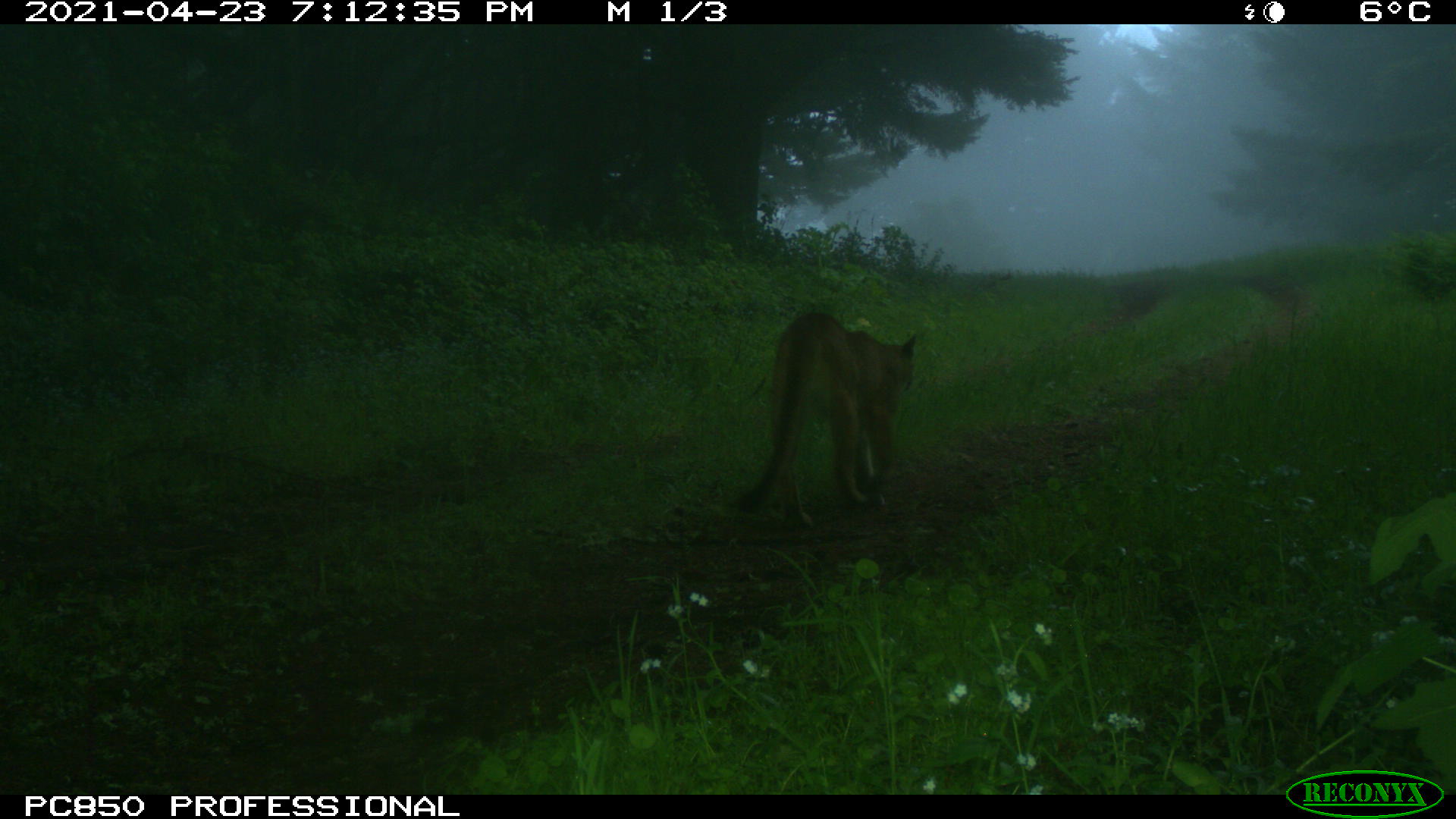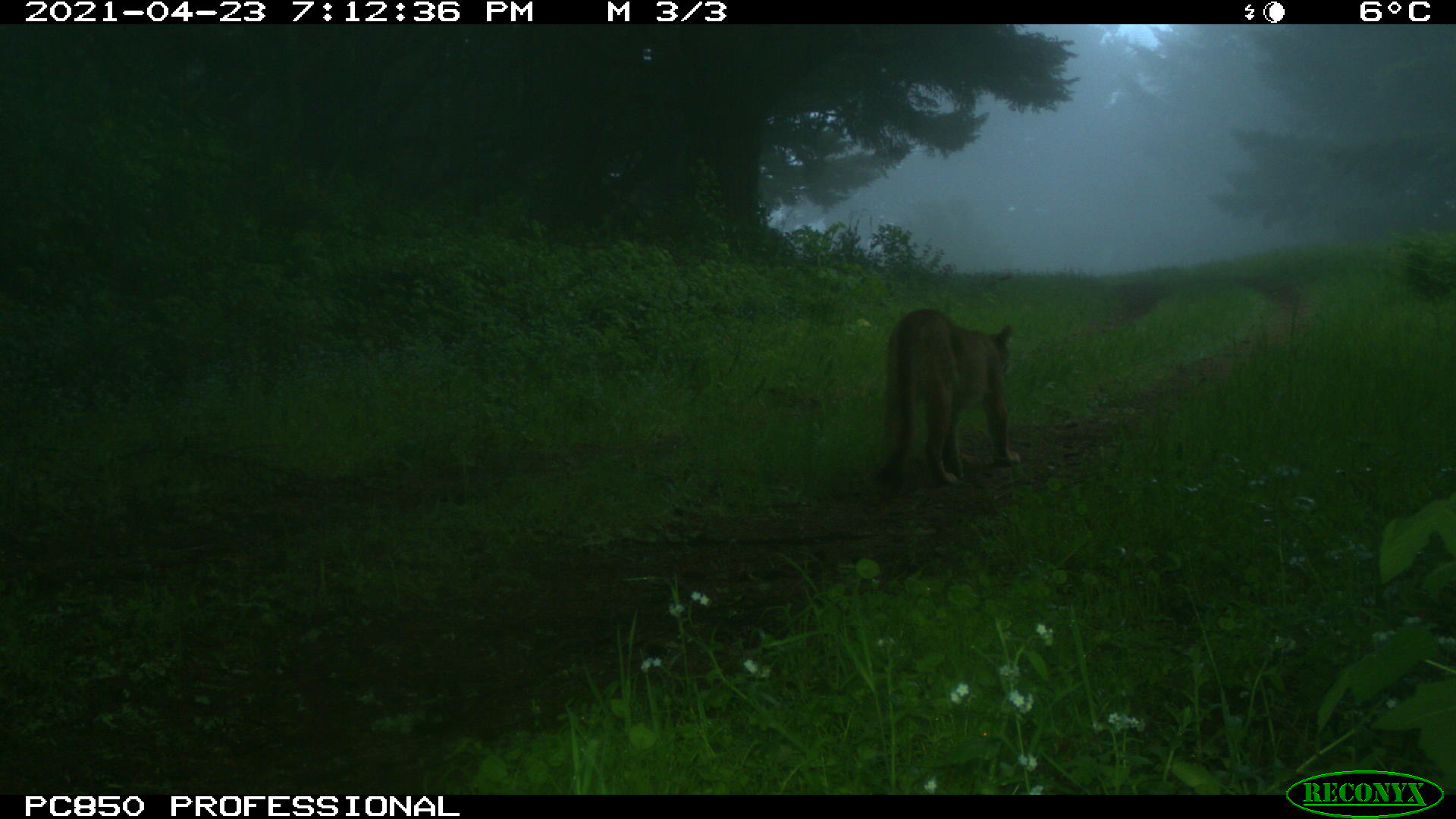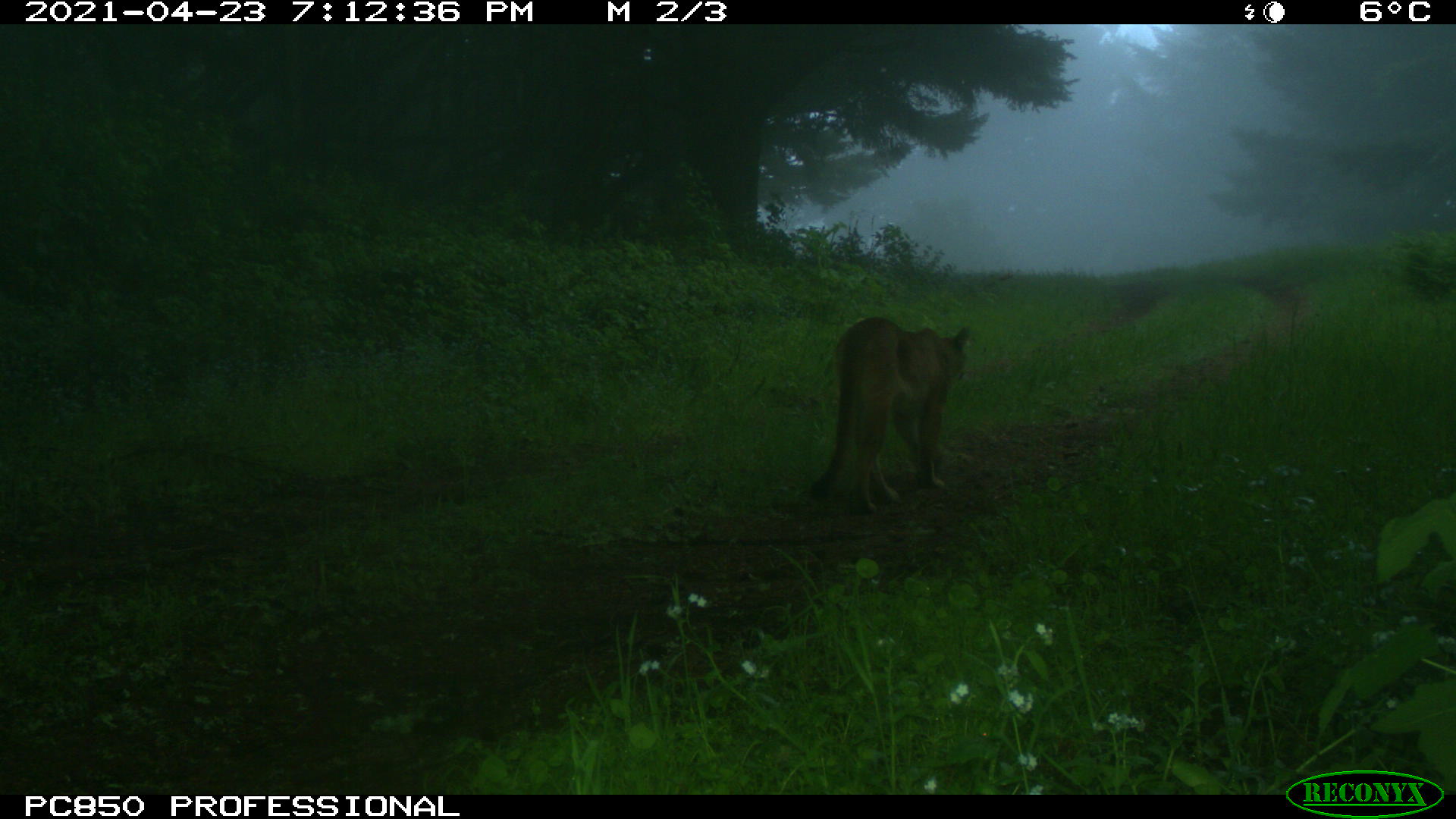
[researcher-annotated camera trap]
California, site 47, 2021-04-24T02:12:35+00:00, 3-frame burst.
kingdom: Animalia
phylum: Chordata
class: Mammalia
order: Carnivora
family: Felidae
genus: Puma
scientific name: Puma concolor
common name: puma